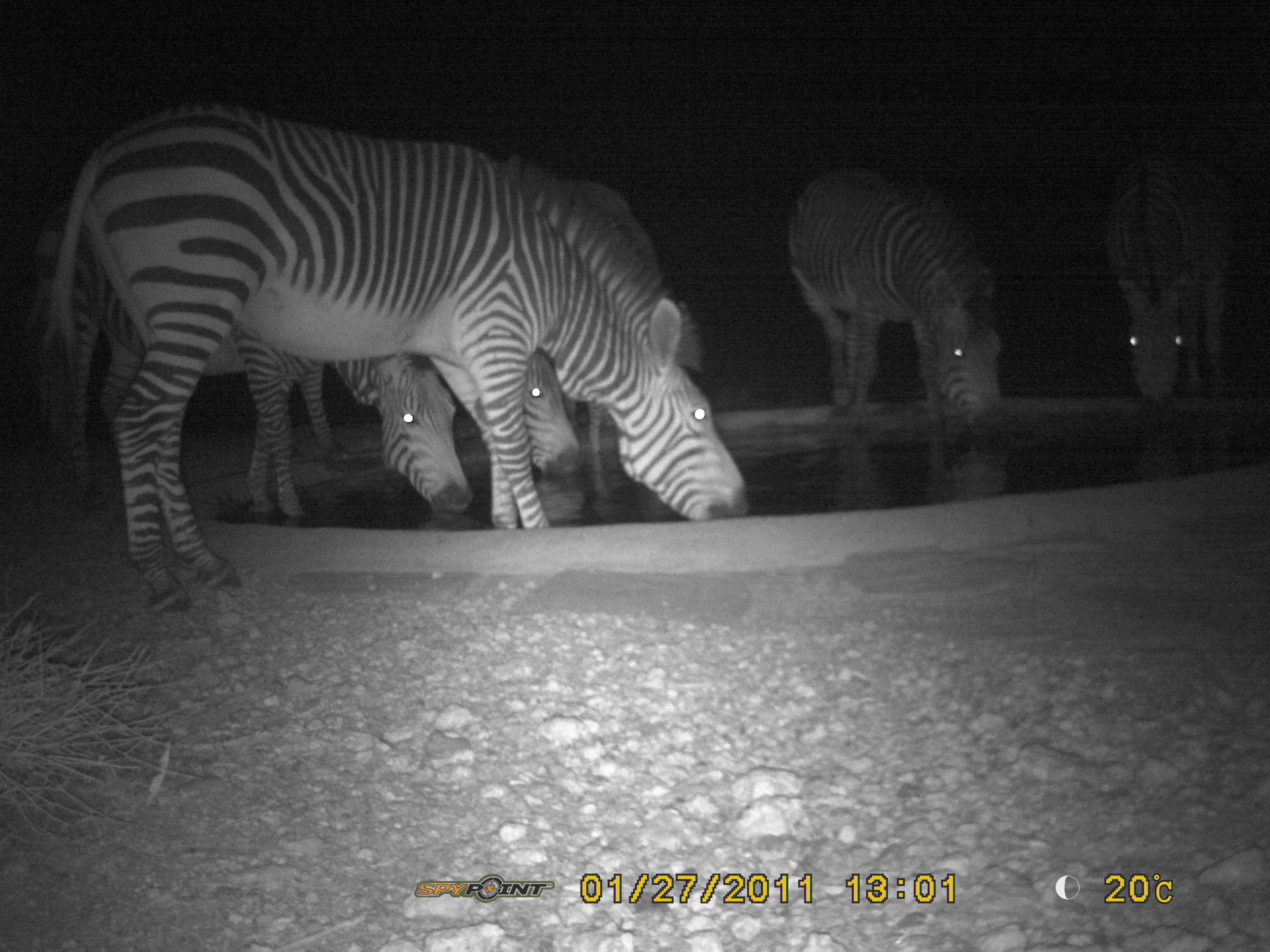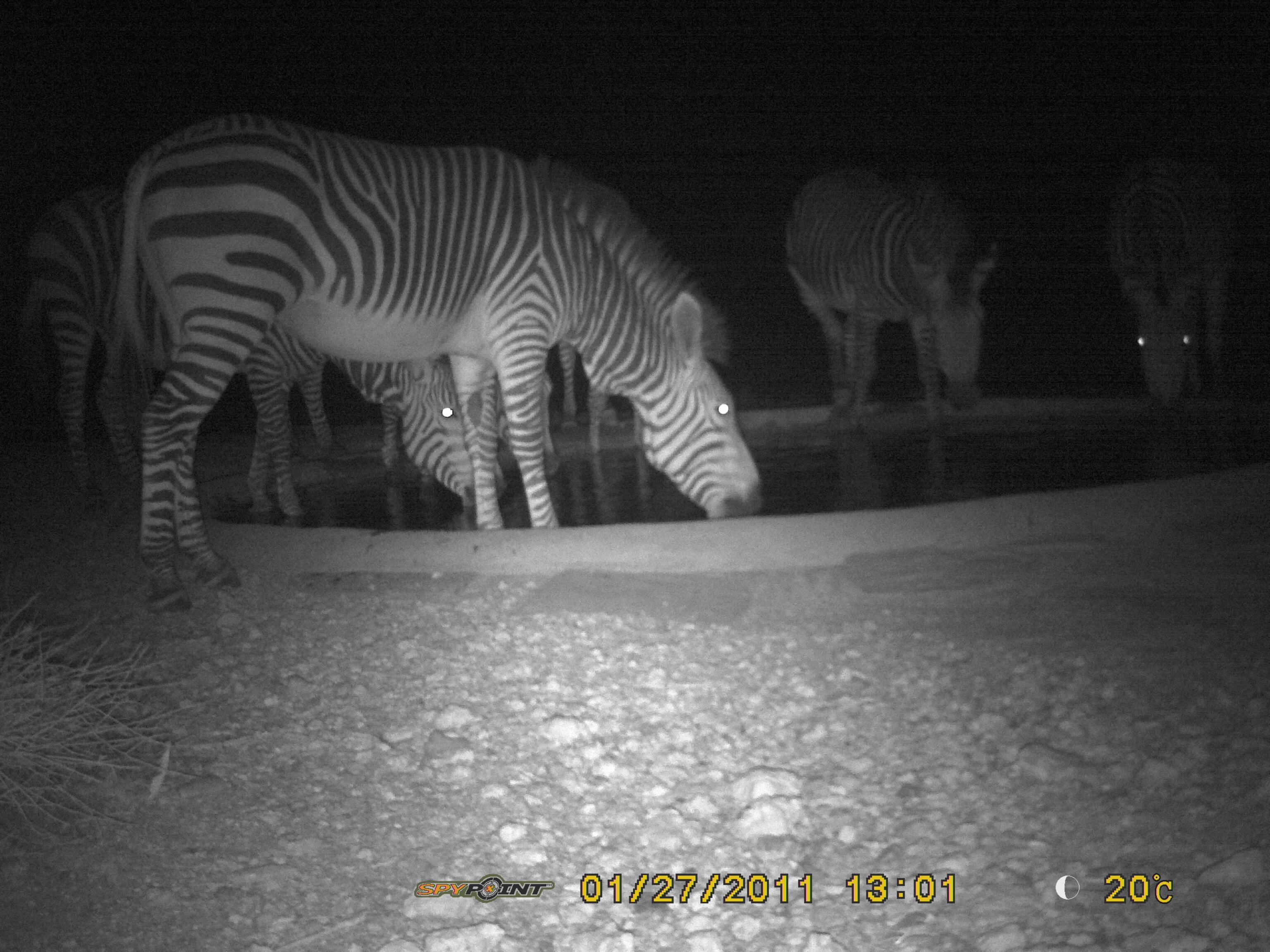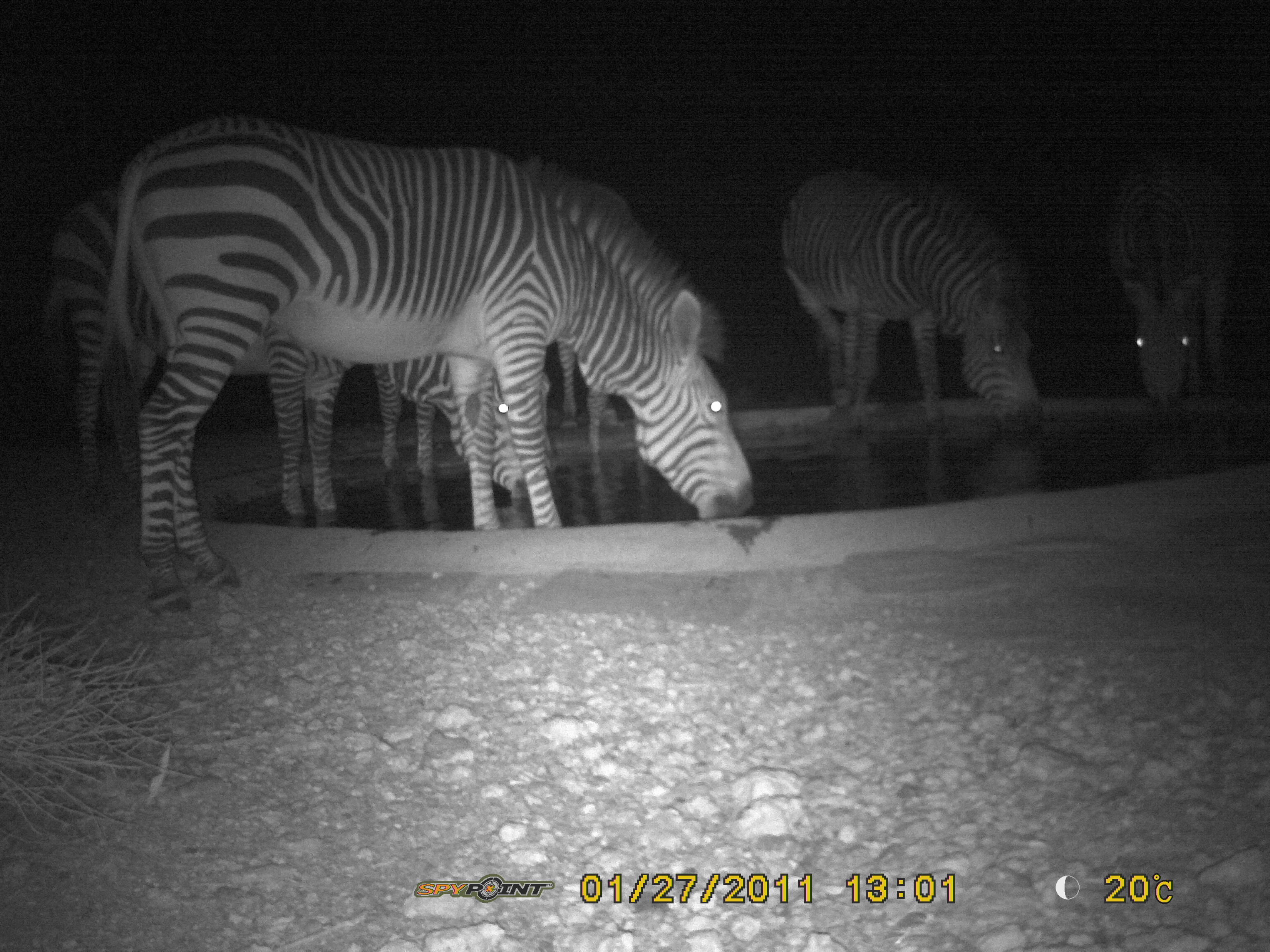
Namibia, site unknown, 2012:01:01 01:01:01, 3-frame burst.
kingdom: Animalia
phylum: Chordata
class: Mammalia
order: Perissodactyla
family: Equidae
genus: Equus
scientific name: Equus zebra hartmannae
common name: hartmann's mountain zebra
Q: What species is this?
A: Equus zebra hartmannae (hartmann's mountain zebra).